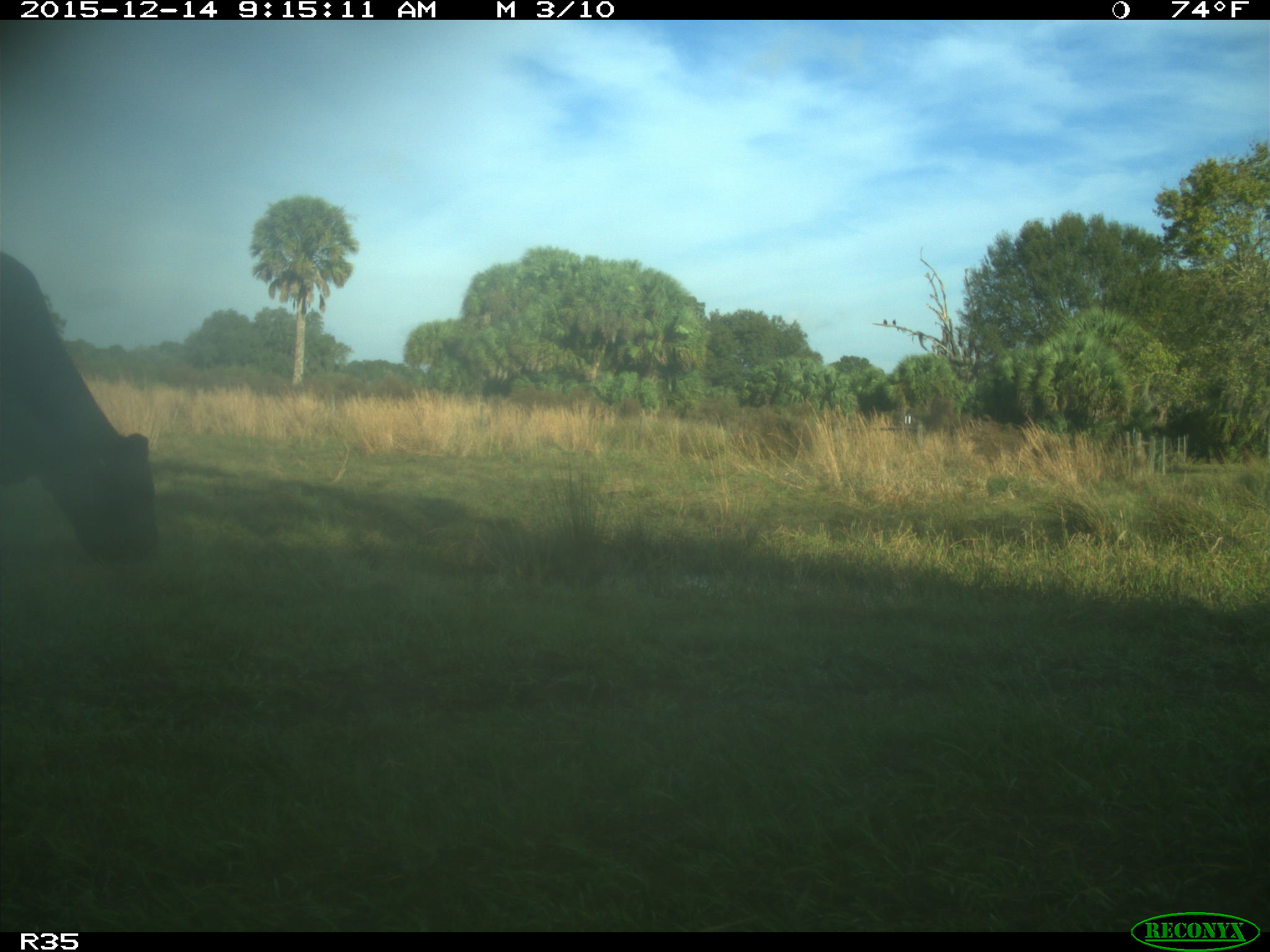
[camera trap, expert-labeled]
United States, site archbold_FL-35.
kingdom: Animalia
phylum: Chordata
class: Mammalia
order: Artiodactyla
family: Bovidae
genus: Bos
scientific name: Bos taurus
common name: domestic cow